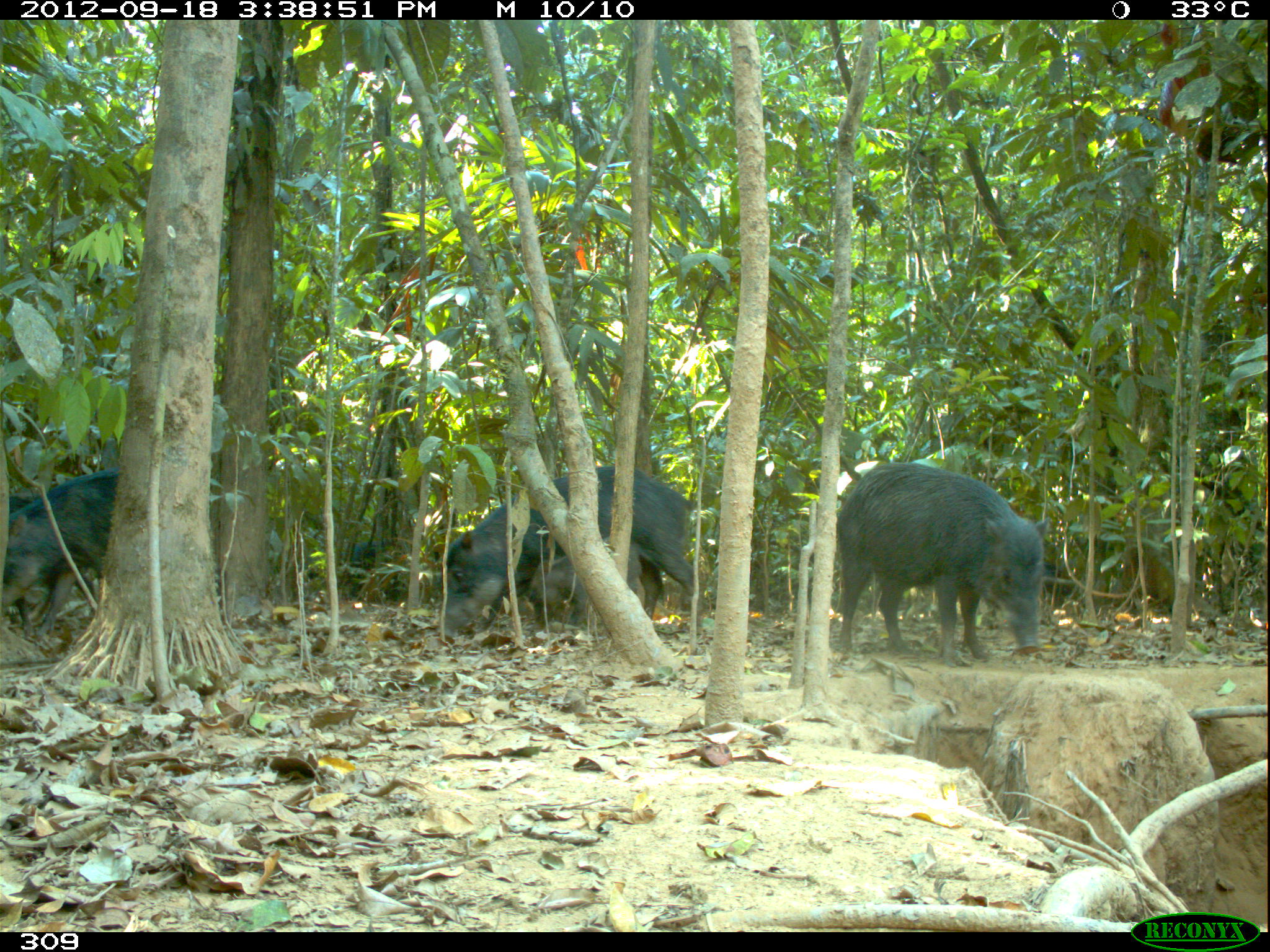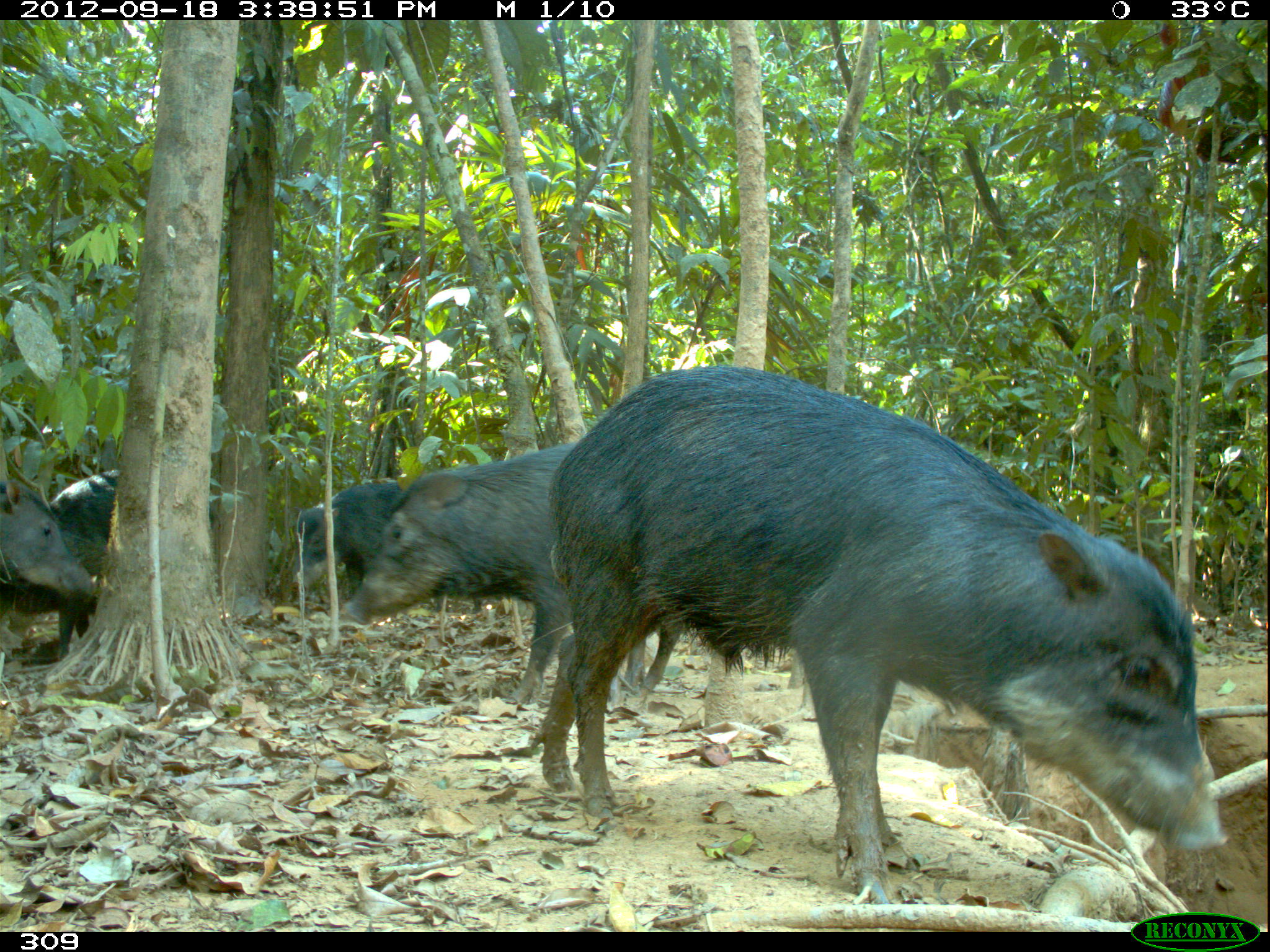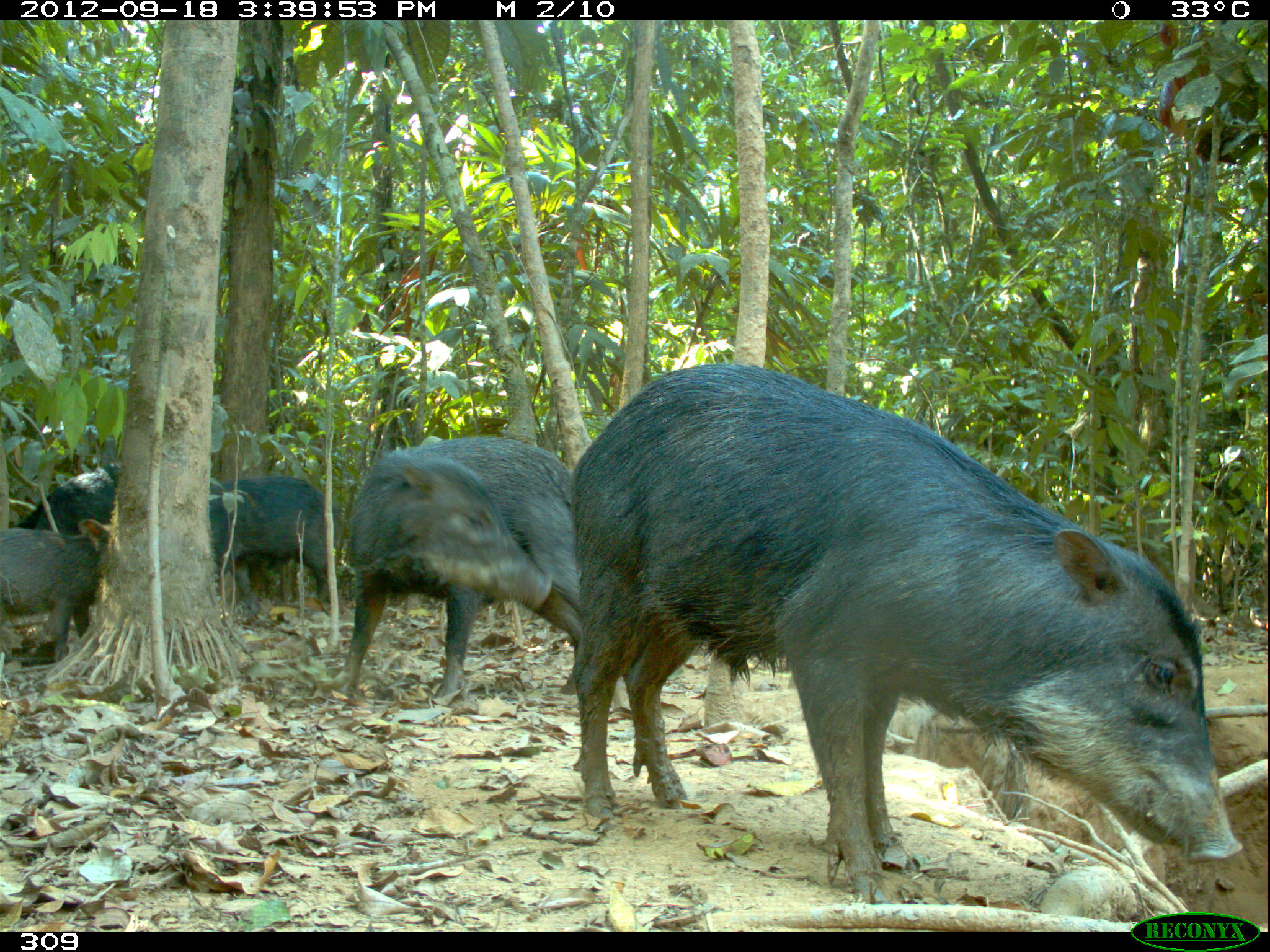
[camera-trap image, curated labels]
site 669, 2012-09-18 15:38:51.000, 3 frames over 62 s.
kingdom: Animalia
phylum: Chordata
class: Mammalia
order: Artiodactyla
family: Tayassuidae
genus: Tayassu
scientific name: Tayassu pecari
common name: white-lipped peccary